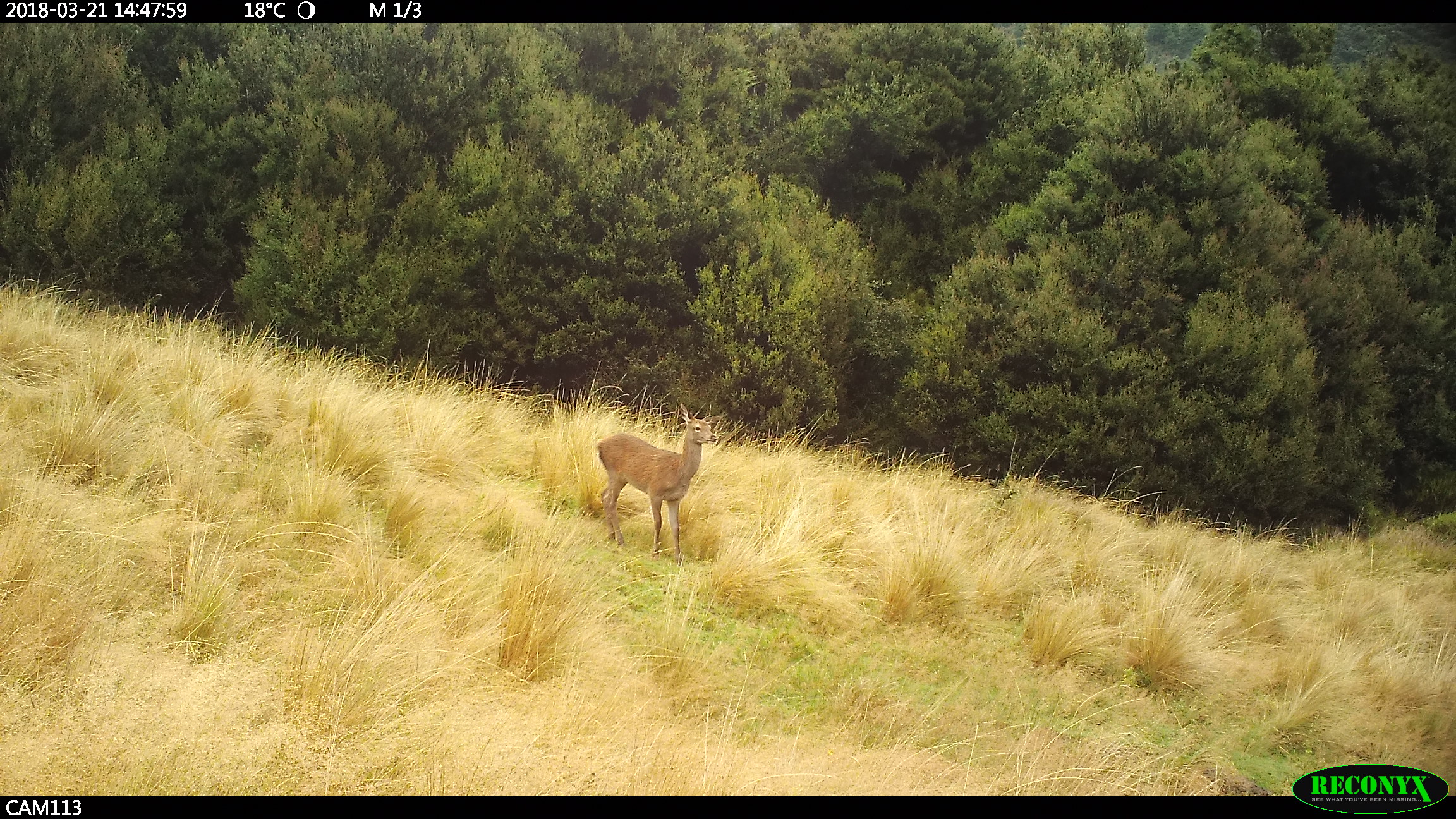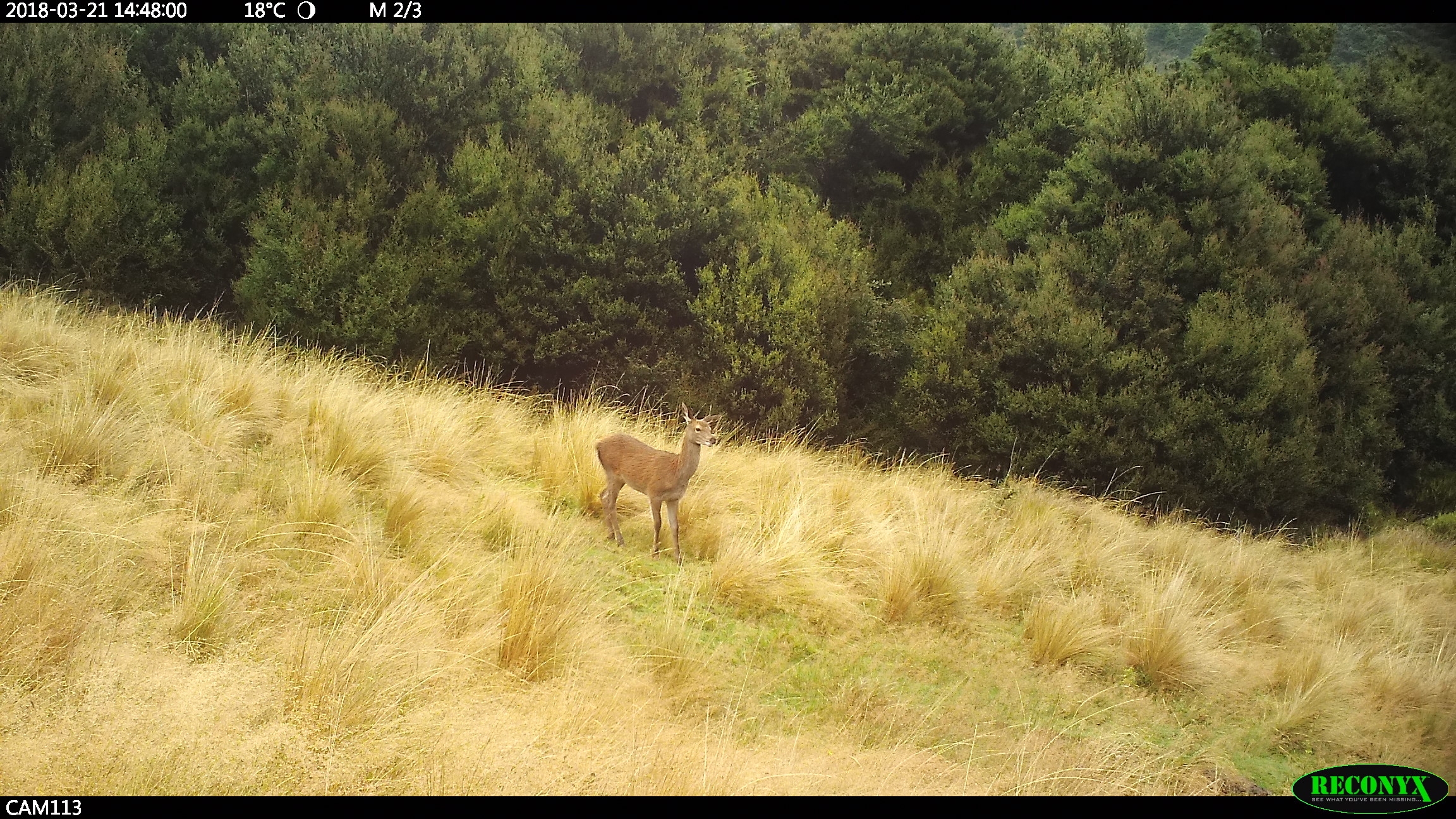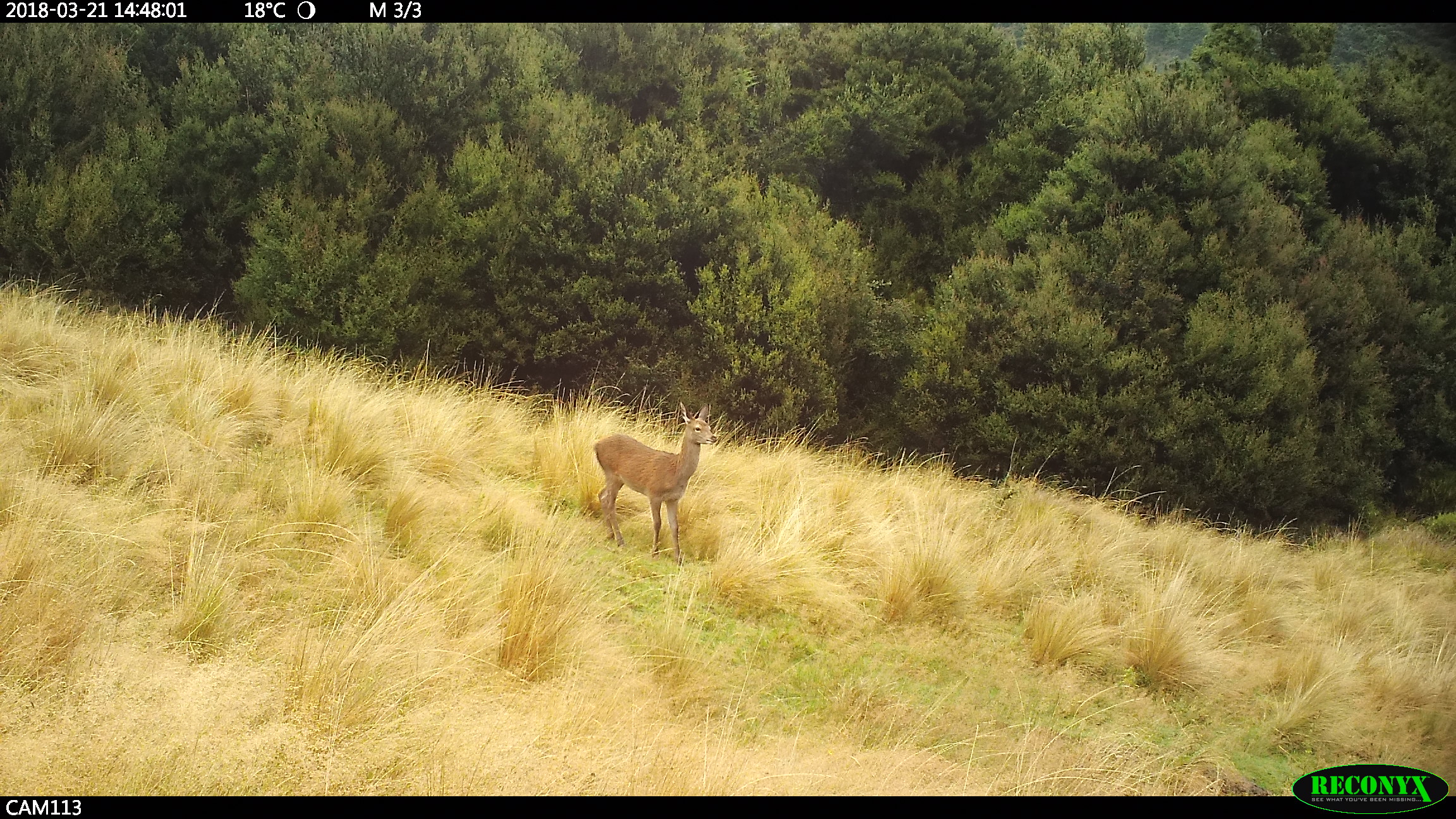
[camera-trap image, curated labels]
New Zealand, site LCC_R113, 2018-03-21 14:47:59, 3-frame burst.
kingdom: Animalia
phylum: Chordata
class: Mammalia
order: Artiodactyla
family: Cervidae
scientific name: Cervidae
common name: deer